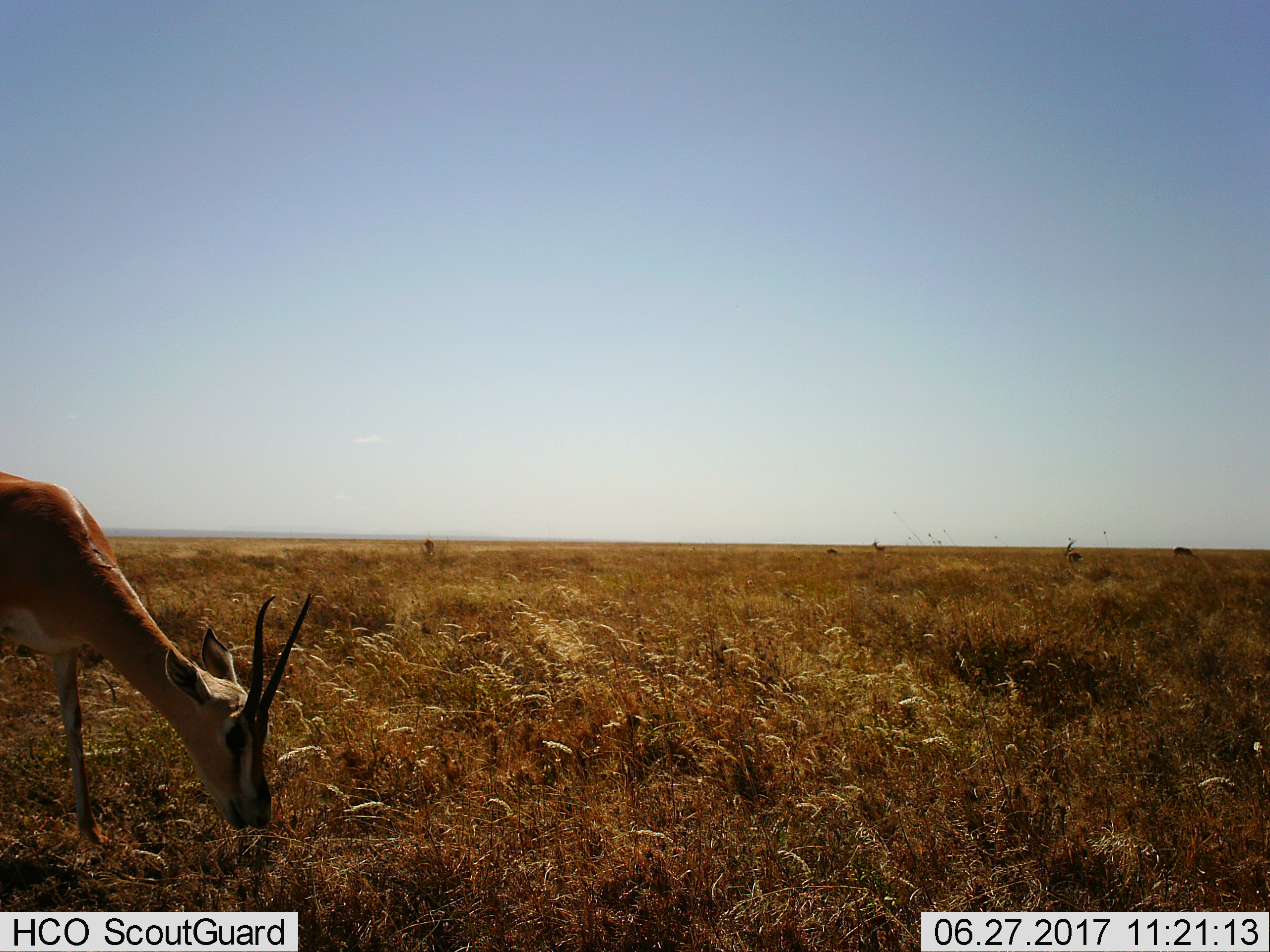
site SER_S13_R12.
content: unidentified animal